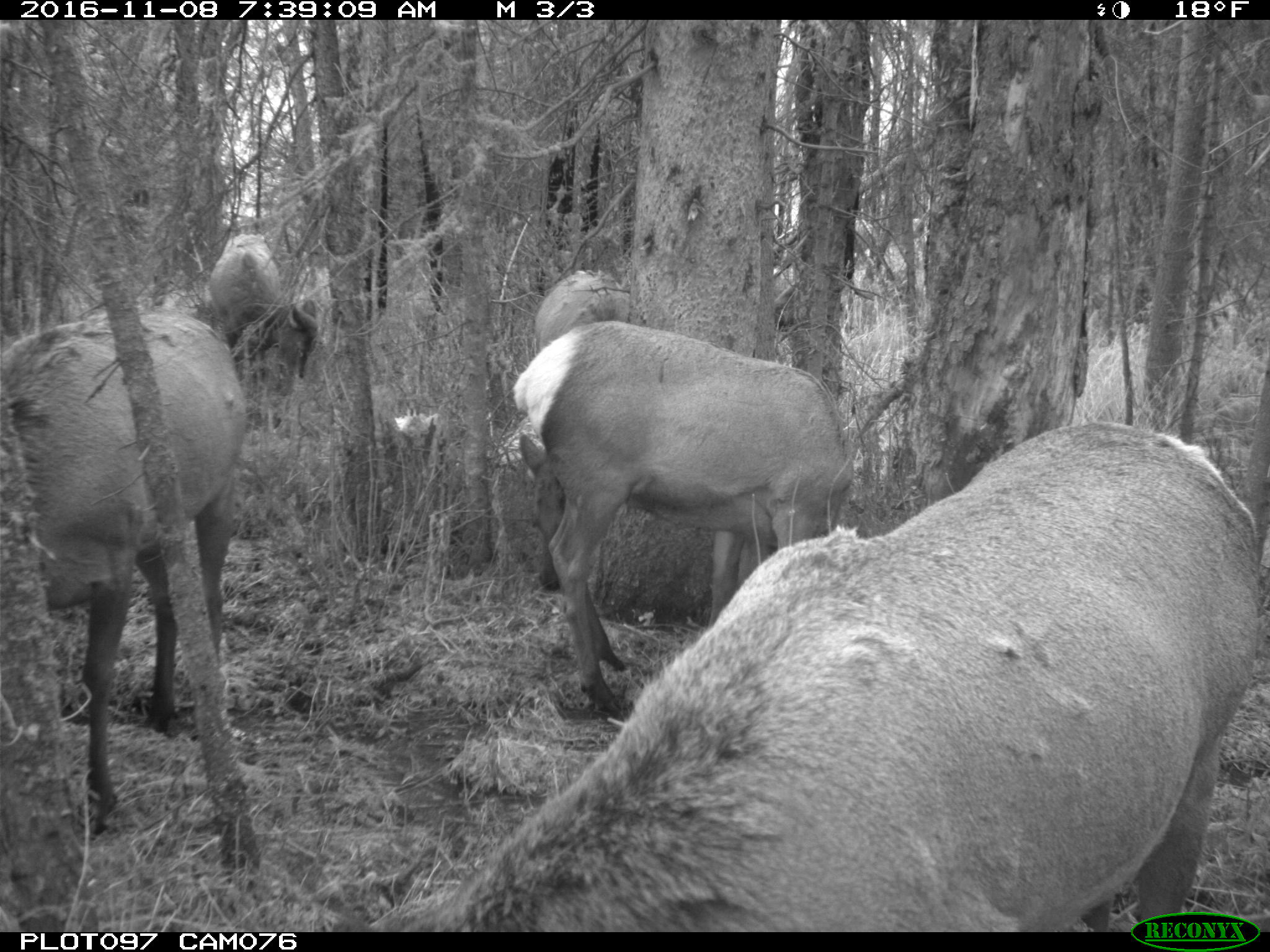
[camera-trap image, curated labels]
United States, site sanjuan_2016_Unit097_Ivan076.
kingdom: Animalia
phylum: Chordata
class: Mammalia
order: Artiodactyla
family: Cervidae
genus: Cervus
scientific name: Cervus elaphus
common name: red deer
Cervus elaphus (red deer).